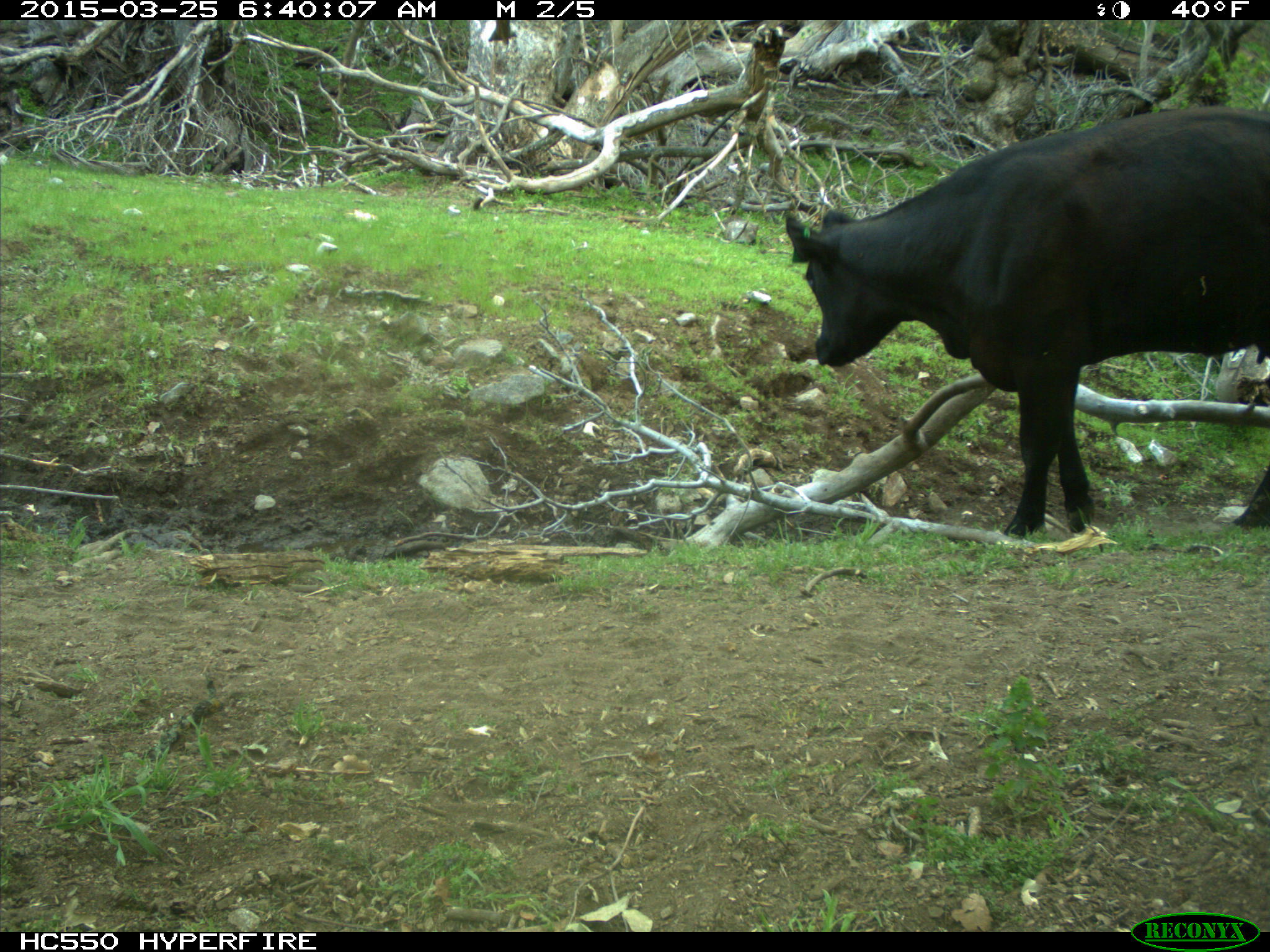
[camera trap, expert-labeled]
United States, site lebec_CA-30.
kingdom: Animalia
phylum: Chordata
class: Mammalia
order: Artiodactyla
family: Bovidae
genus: Bos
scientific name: Bos taurus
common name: domestic cow